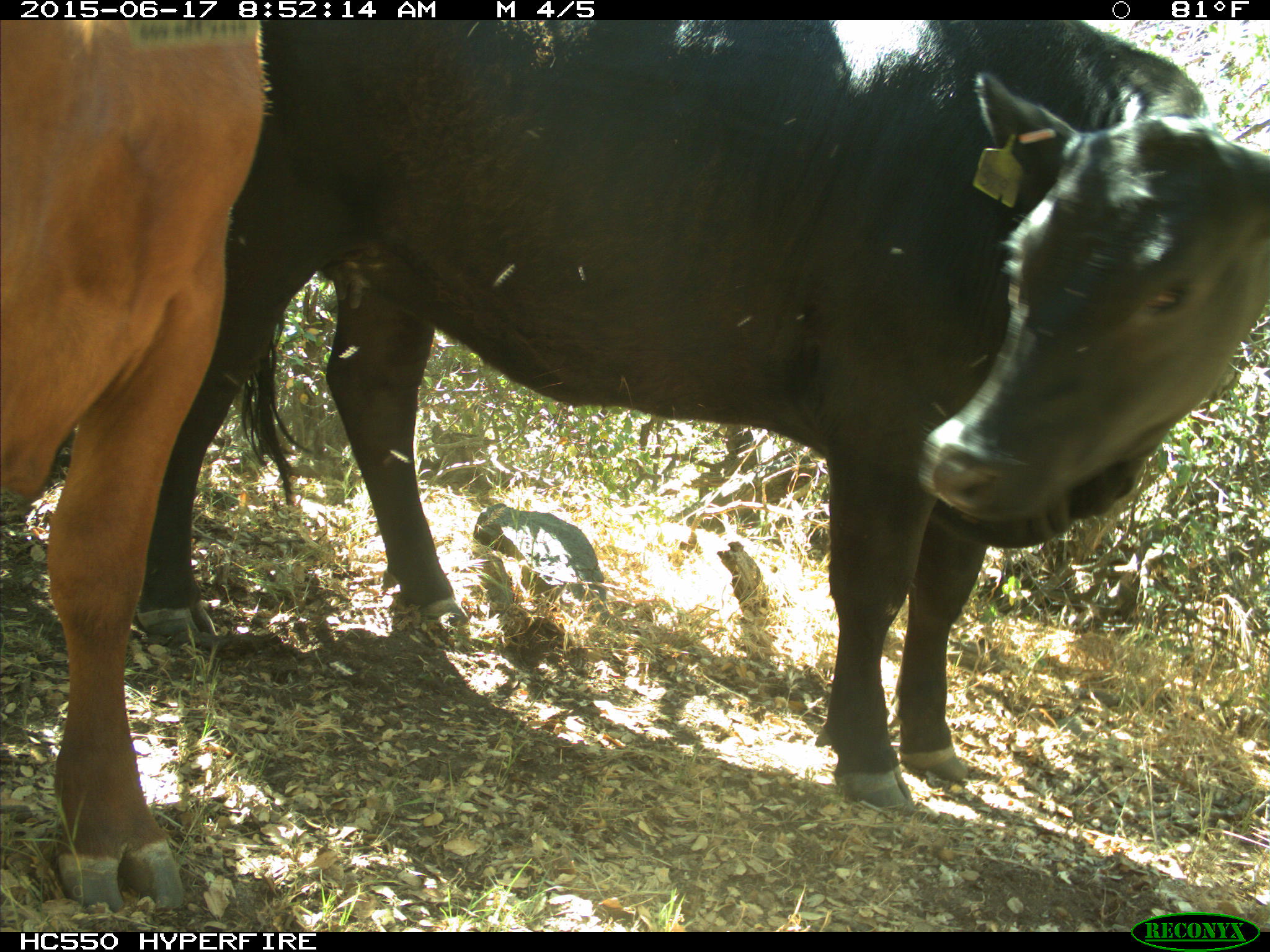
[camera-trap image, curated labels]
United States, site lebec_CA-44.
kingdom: Animalia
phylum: Chordata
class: Mammalia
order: Artiodactyla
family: Bovidae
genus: Bos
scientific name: Bos taurus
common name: domestic cow